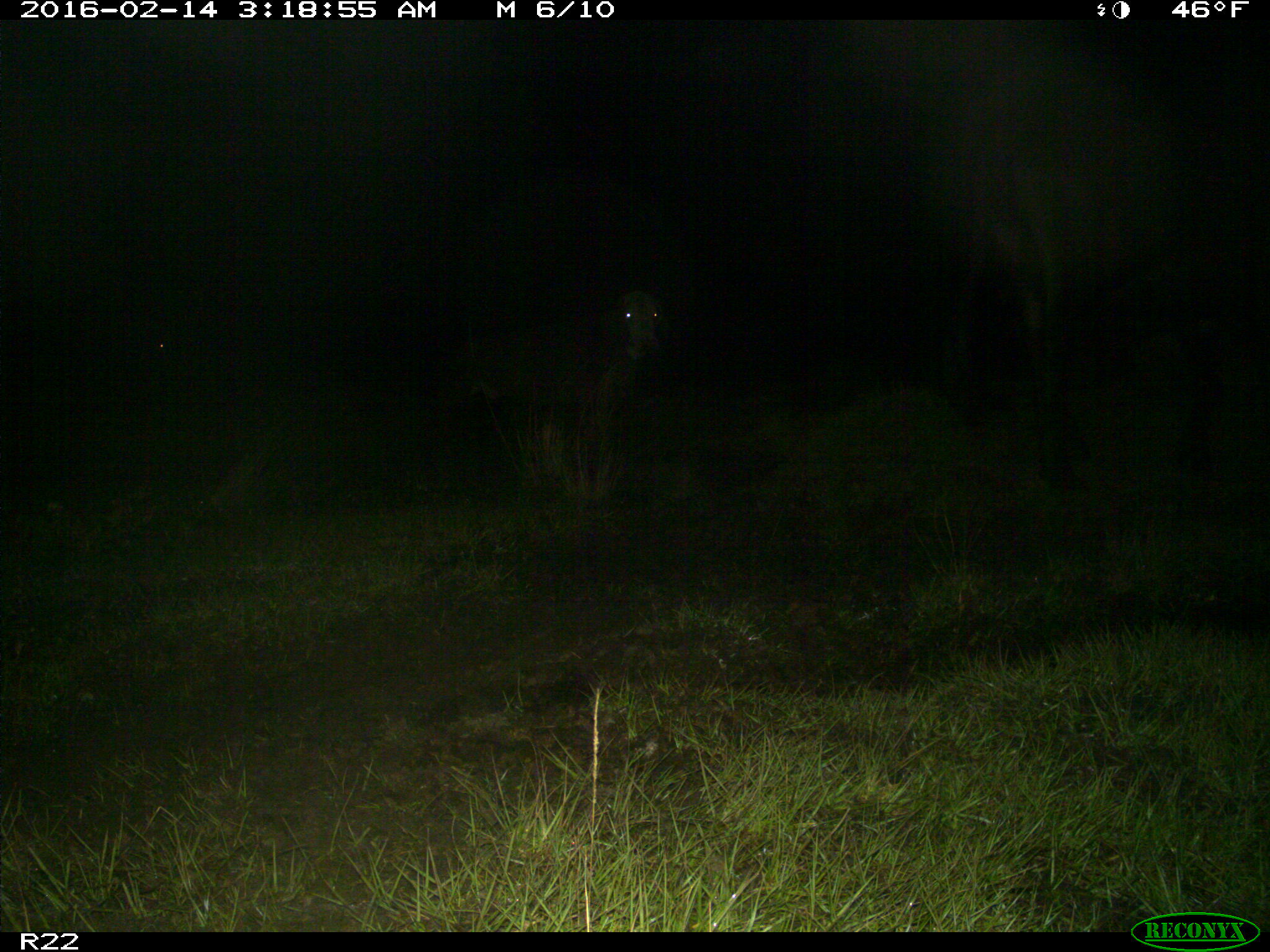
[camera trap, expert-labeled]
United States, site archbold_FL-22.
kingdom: Animalia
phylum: Chordata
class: Mammalia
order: Artiodactyla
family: Bovidae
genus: Bos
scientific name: Bos taurus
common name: domestic cow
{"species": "Bos taurus (domestic cow)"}